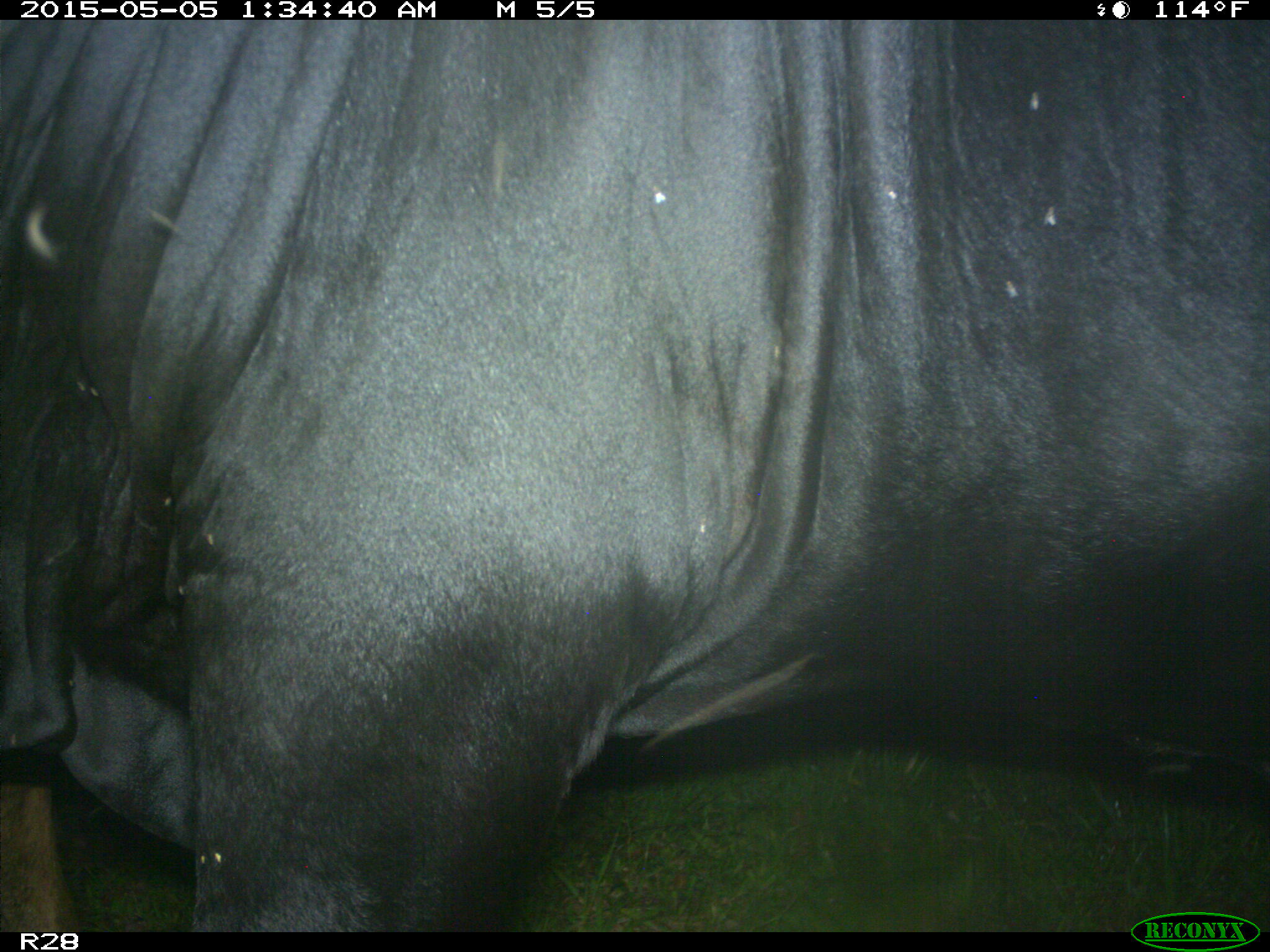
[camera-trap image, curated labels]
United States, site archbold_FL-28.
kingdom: Animalia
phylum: Chordata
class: Mammalia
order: Artiodactyla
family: Bovidae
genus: Bos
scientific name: Bos taurus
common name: domestic cow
Bos taurus (domestic cow).